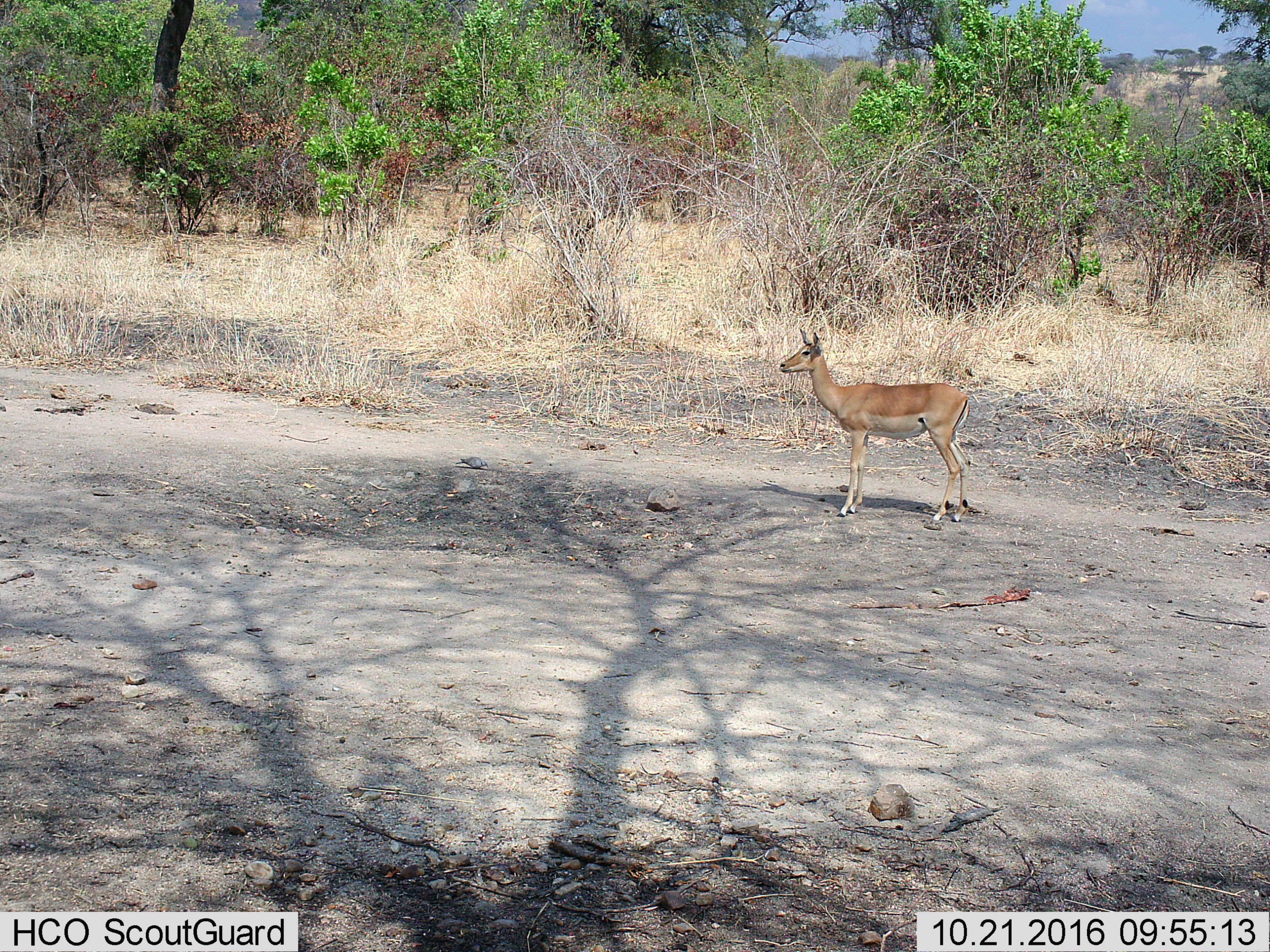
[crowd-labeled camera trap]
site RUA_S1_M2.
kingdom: Animalia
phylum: Chordata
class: Mammalia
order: Artiodactyla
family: Bovidae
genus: Aepyceros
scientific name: Aepyceros melampus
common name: impala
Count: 1.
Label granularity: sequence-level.